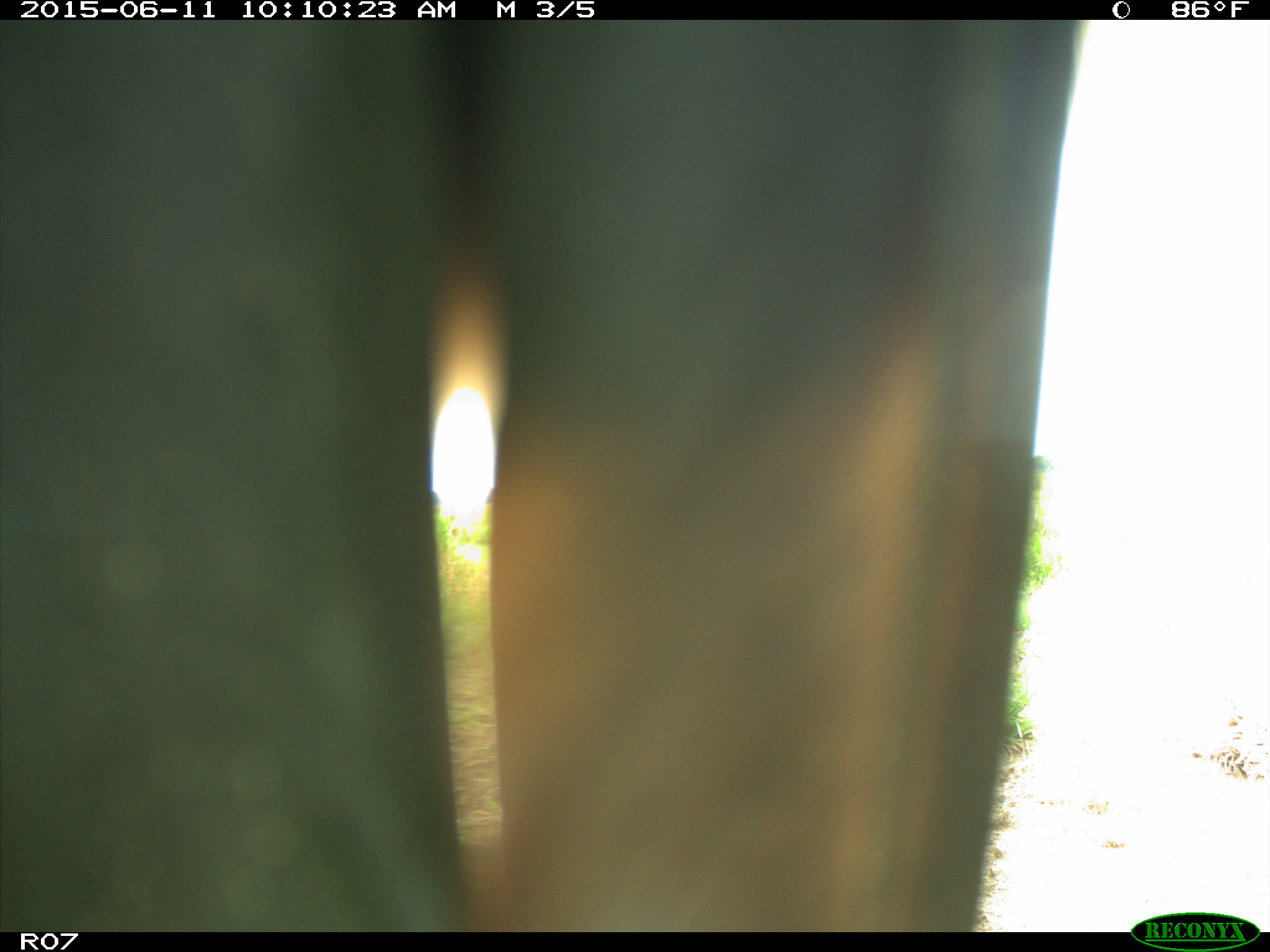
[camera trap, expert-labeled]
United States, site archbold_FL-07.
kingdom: Animalia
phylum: Chordata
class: Mammalia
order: Artiodactyla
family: Bovidae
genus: Bos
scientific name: Bos taurus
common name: domestic cow